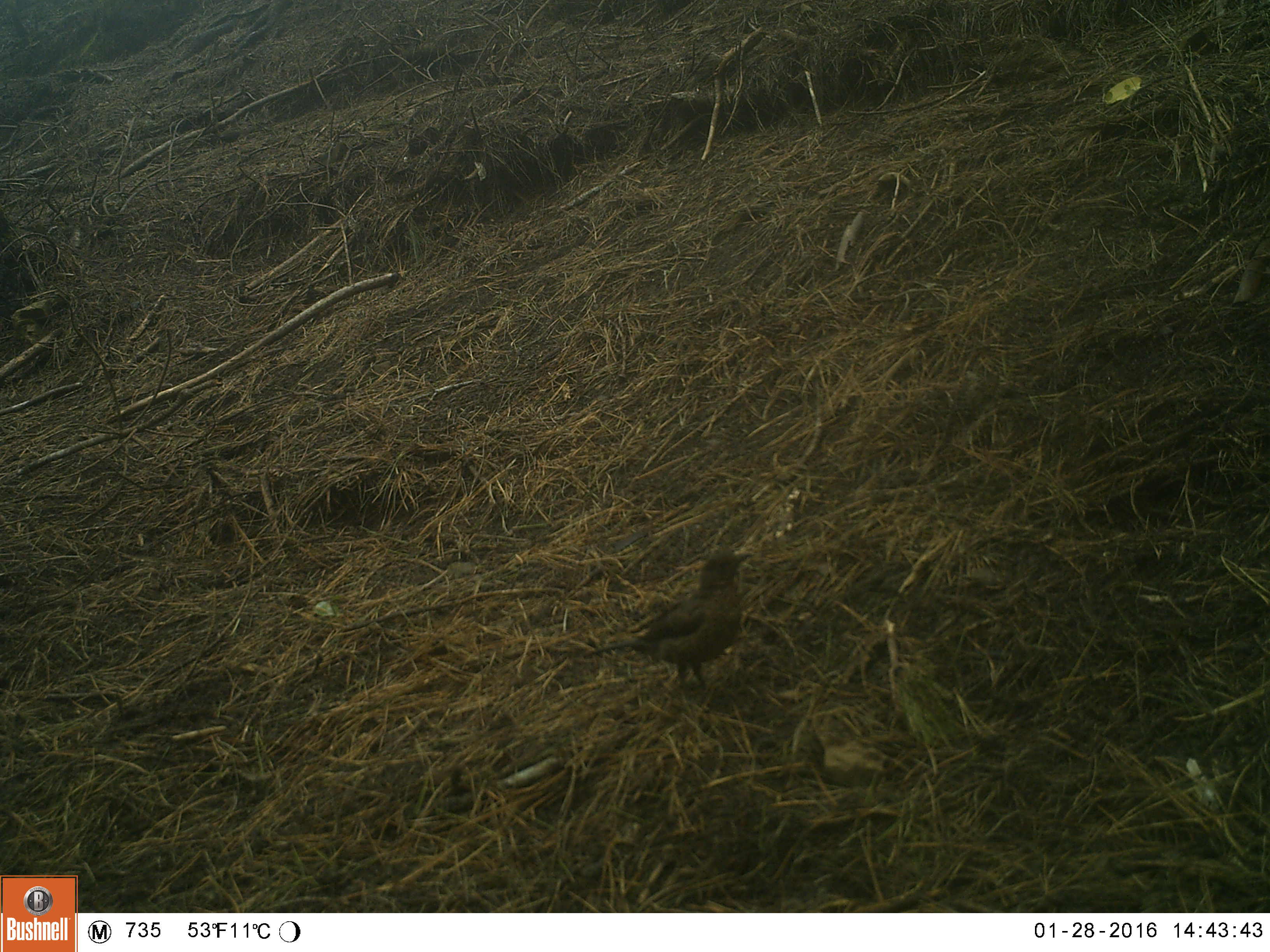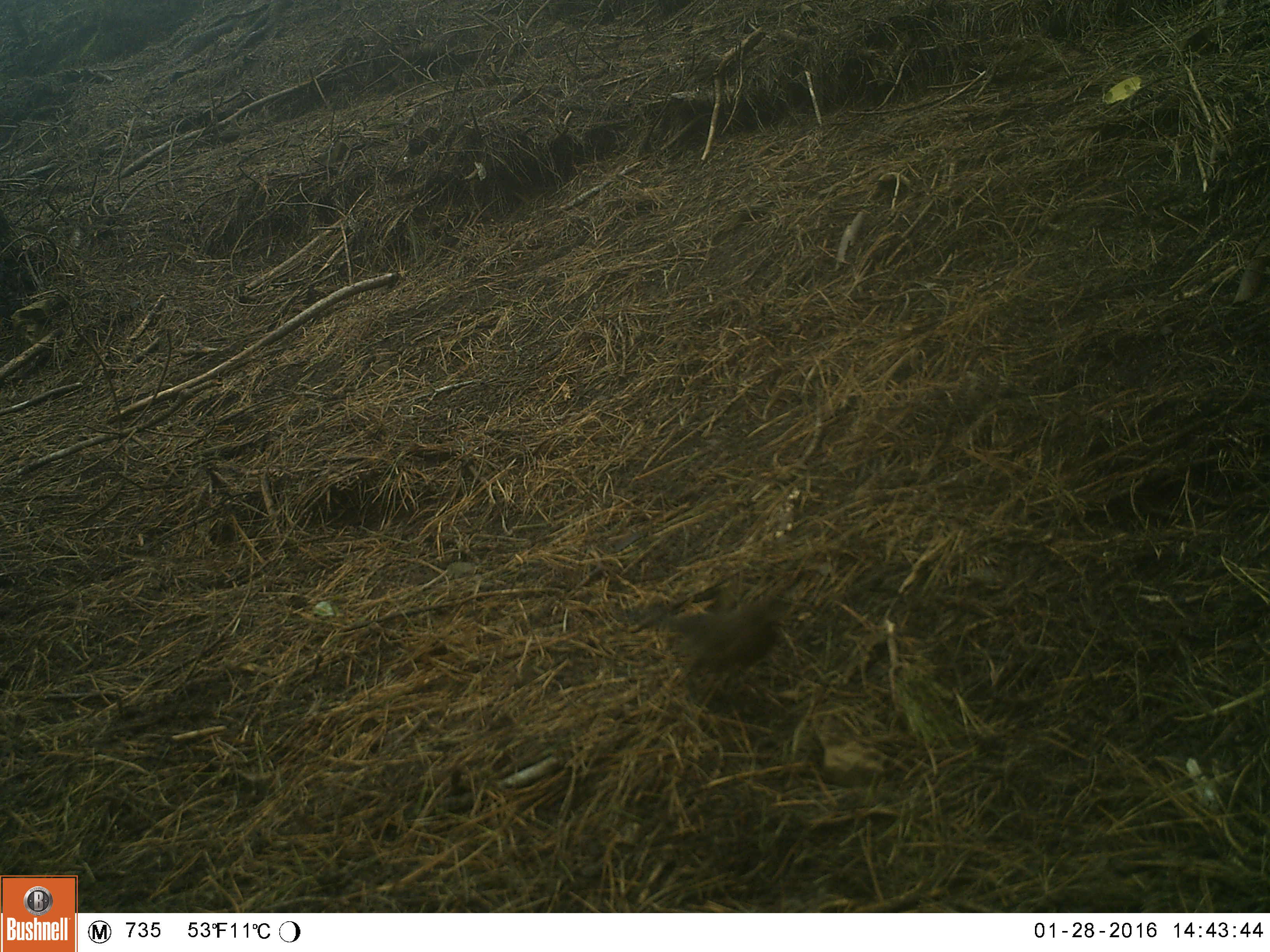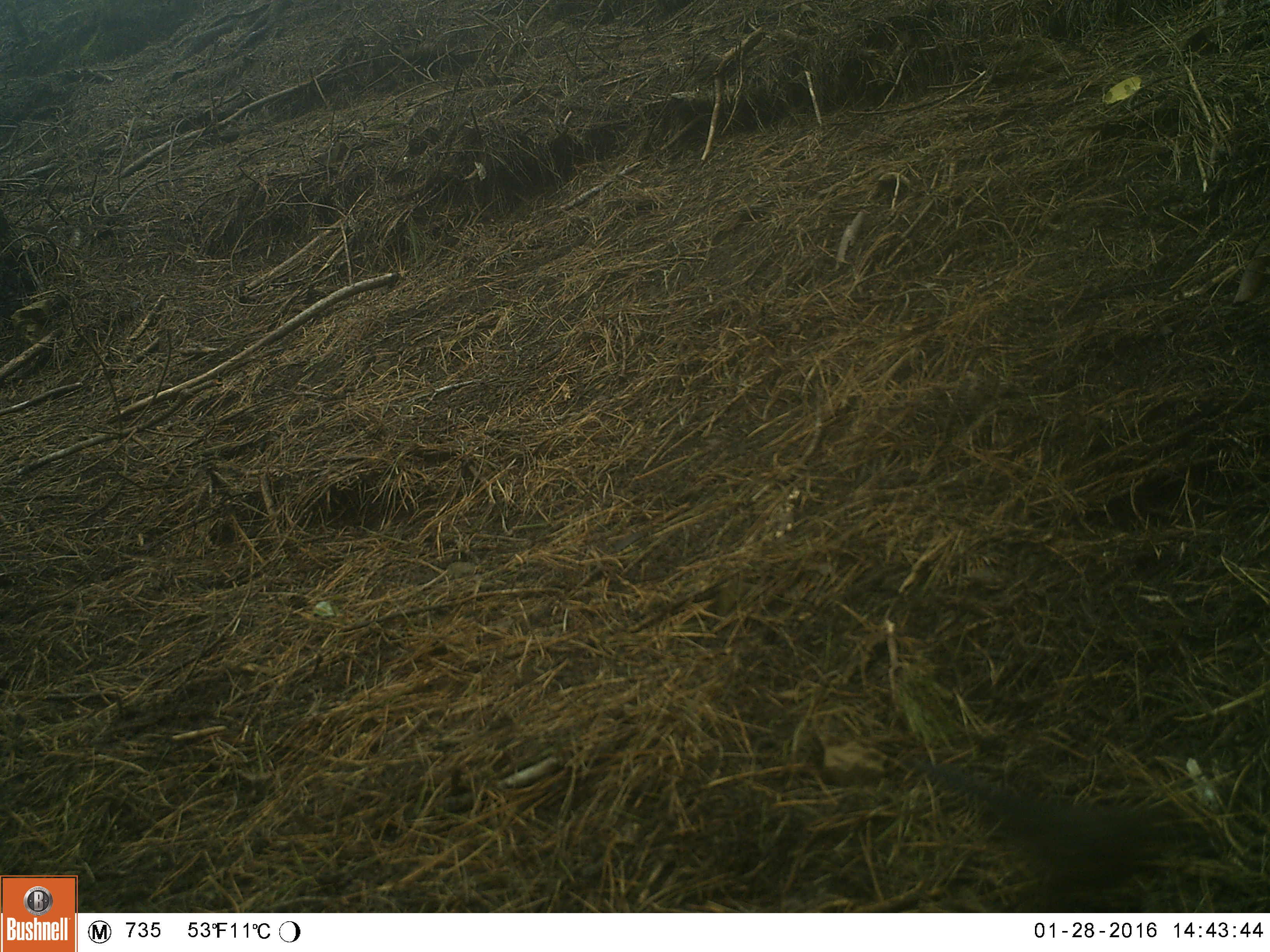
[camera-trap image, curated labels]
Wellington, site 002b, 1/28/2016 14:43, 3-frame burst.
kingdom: Animalia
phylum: Chordata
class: Aves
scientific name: Aves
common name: bird